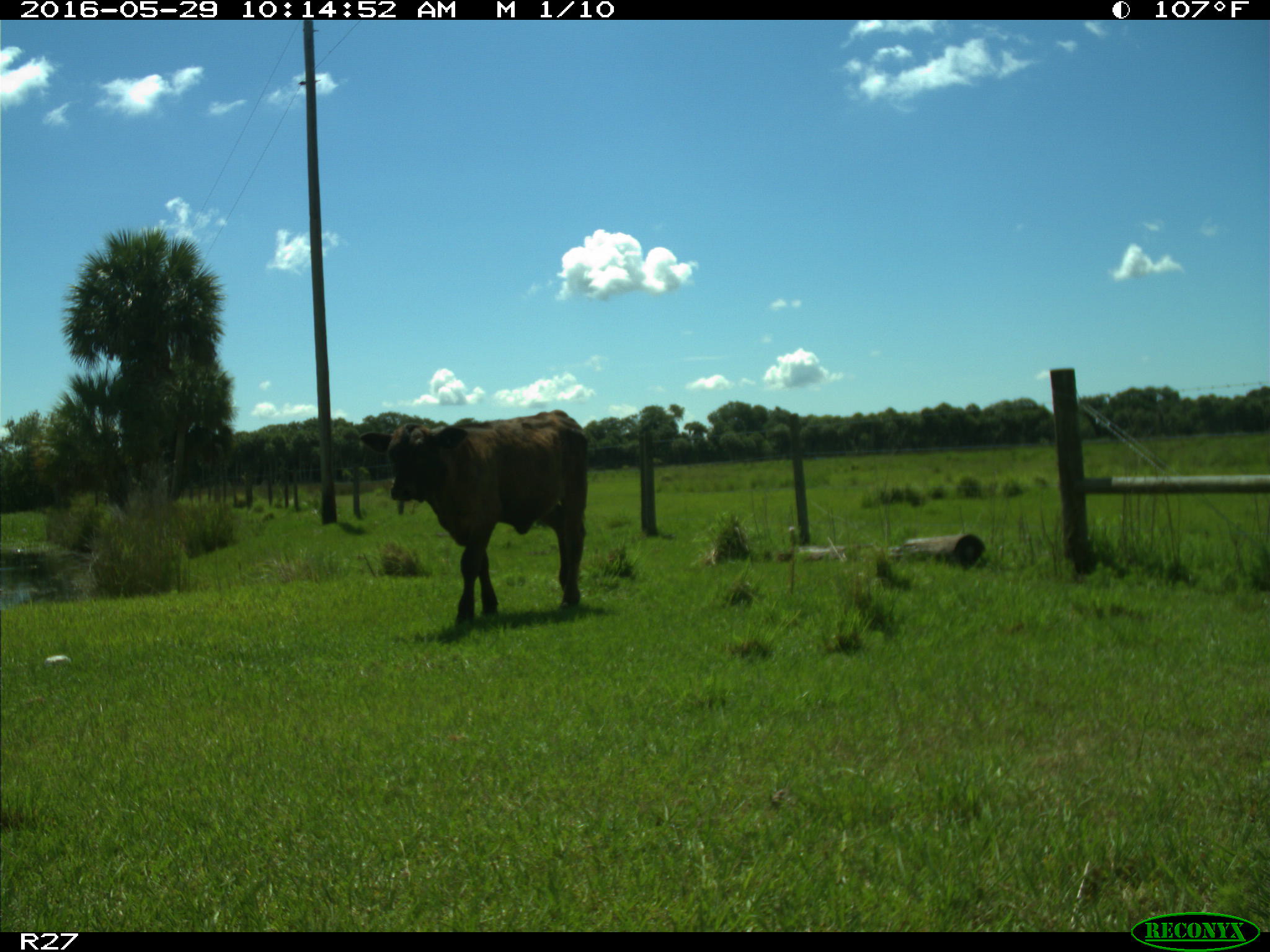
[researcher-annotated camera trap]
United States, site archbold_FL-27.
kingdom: Animalia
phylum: Chordata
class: Mammalia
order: Artiodactyla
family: Bovidae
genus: Bos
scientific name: Bos taurus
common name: domestic cow